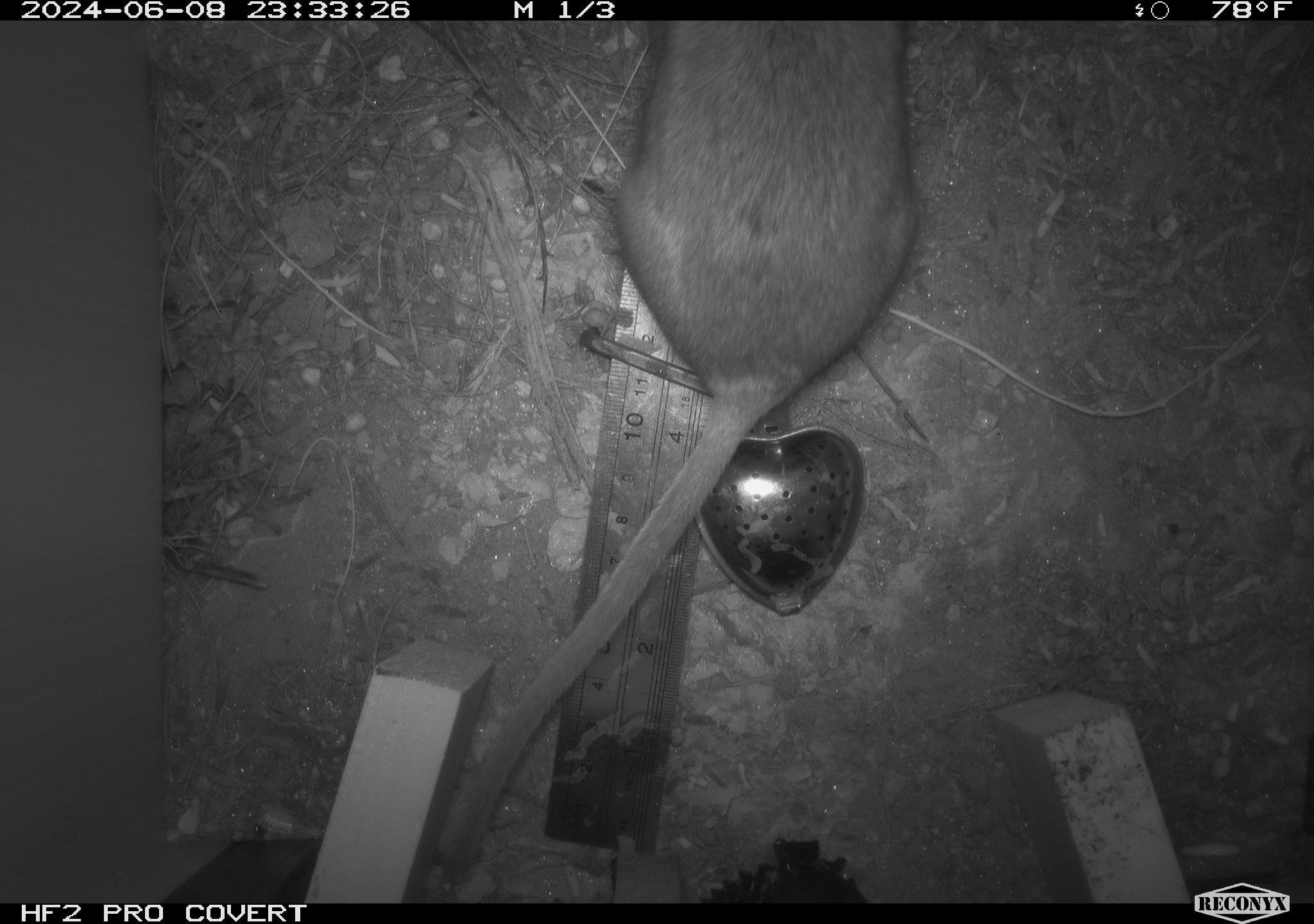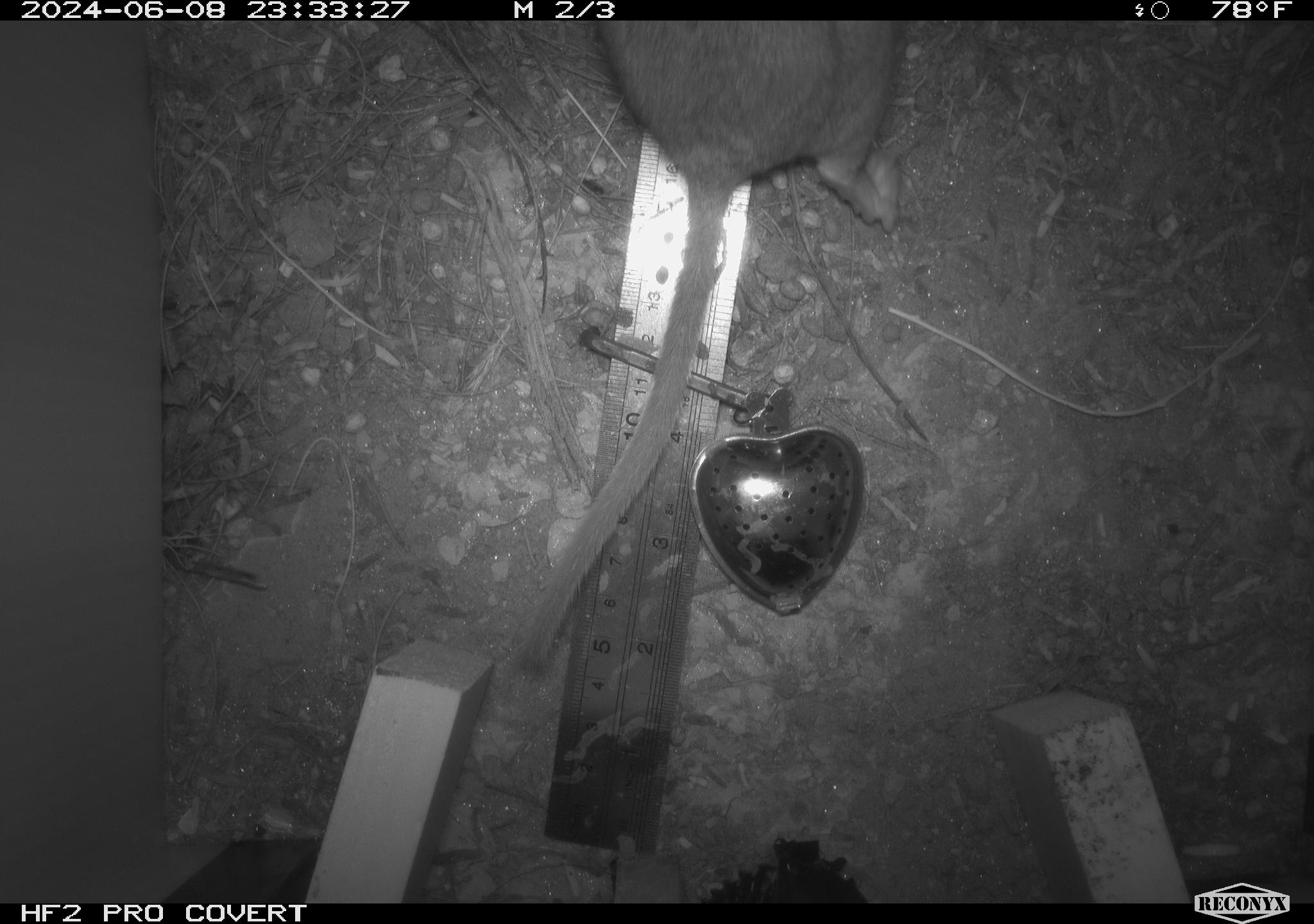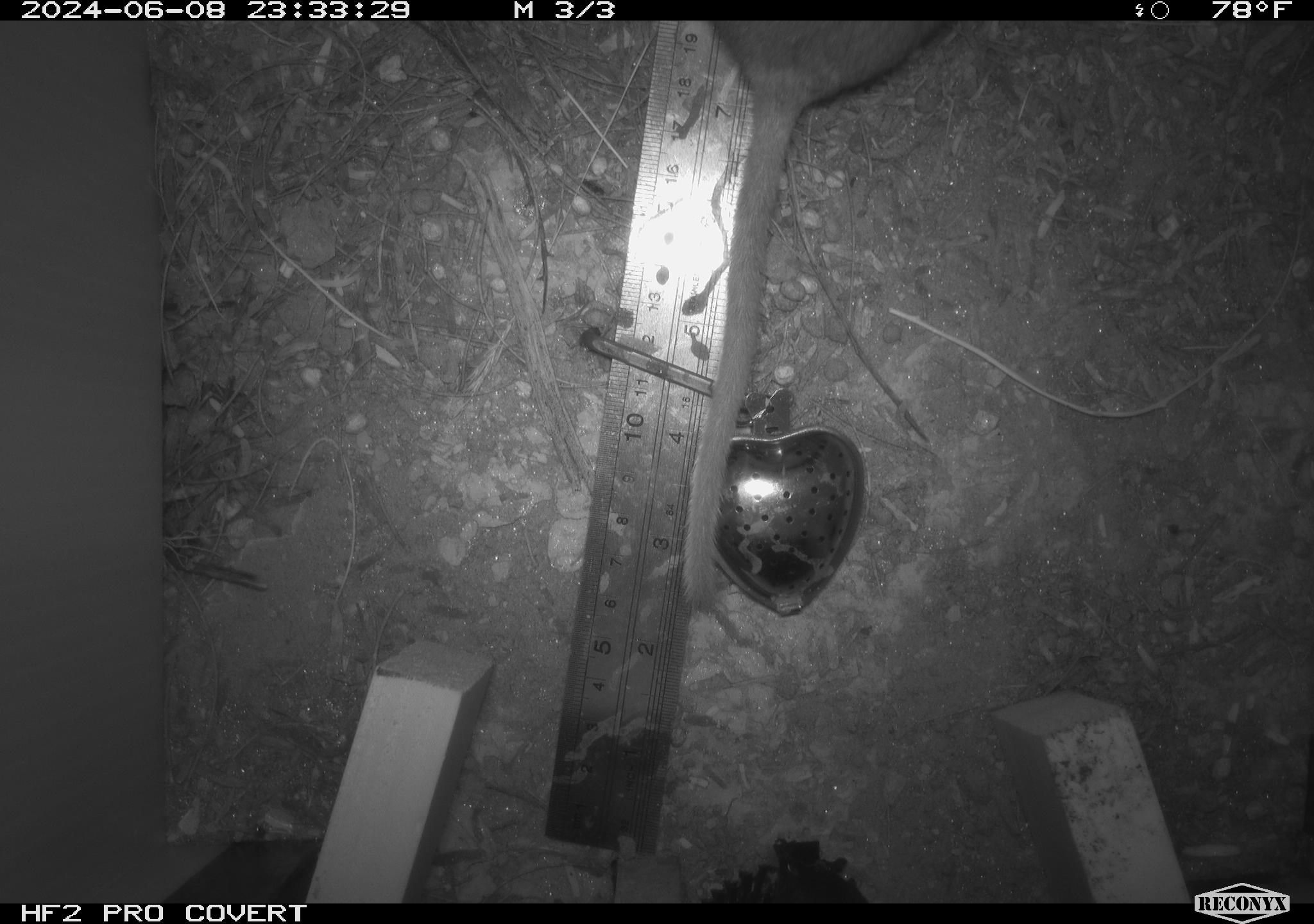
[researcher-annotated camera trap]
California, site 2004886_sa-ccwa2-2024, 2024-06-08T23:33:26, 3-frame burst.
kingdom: Animalia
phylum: Chordata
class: Mammalia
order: Rodentia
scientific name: Rodentia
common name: woodrat or rat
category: woodrat or rat species